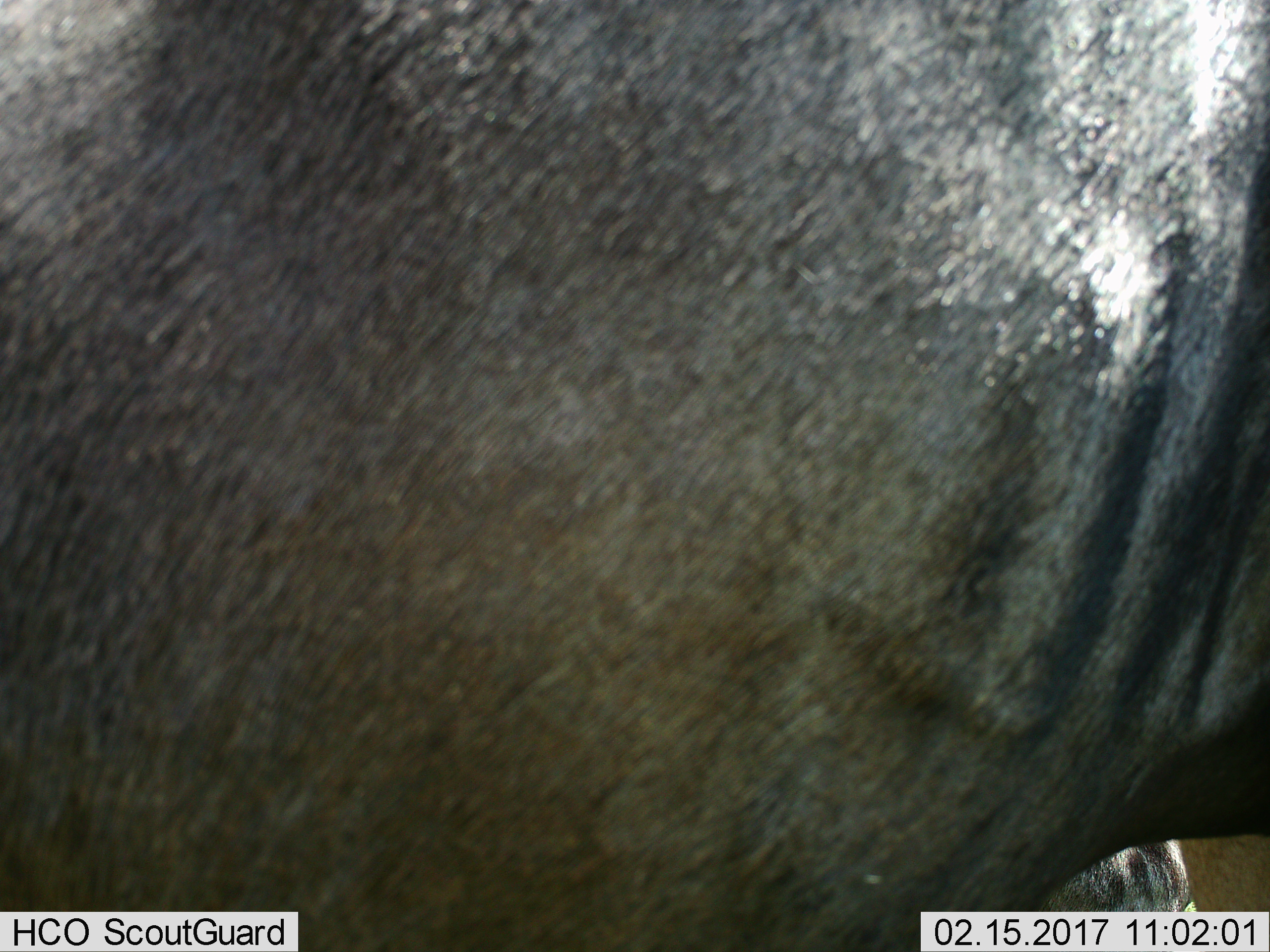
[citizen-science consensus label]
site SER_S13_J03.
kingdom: Animalia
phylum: Chordata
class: Mammalia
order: Artiodactyla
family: Bovidae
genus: Connochaetes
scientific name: Connochaetes taurinus taurinus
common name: blue wildebeest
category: wildebeestblue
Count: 1.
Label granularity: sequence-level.